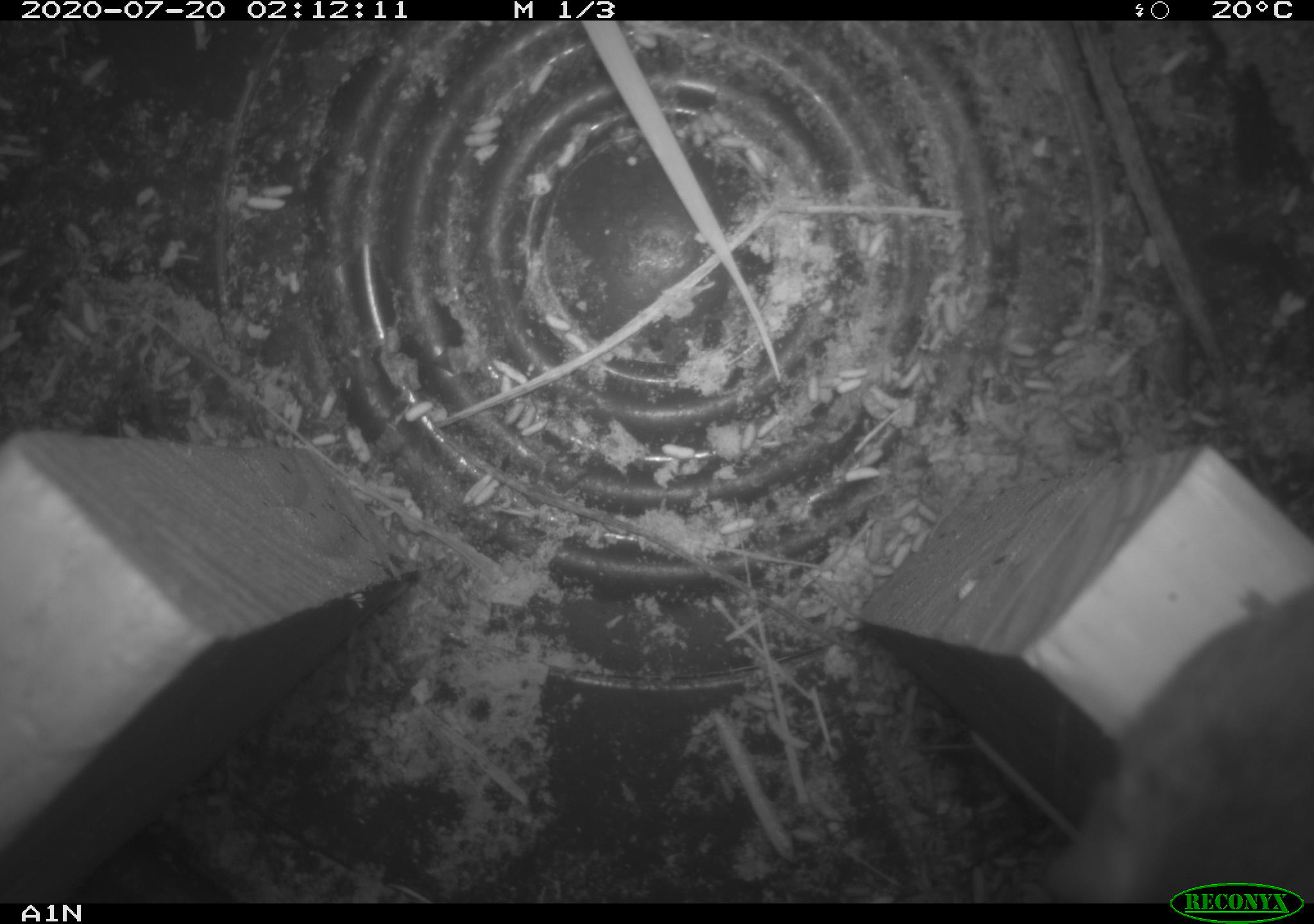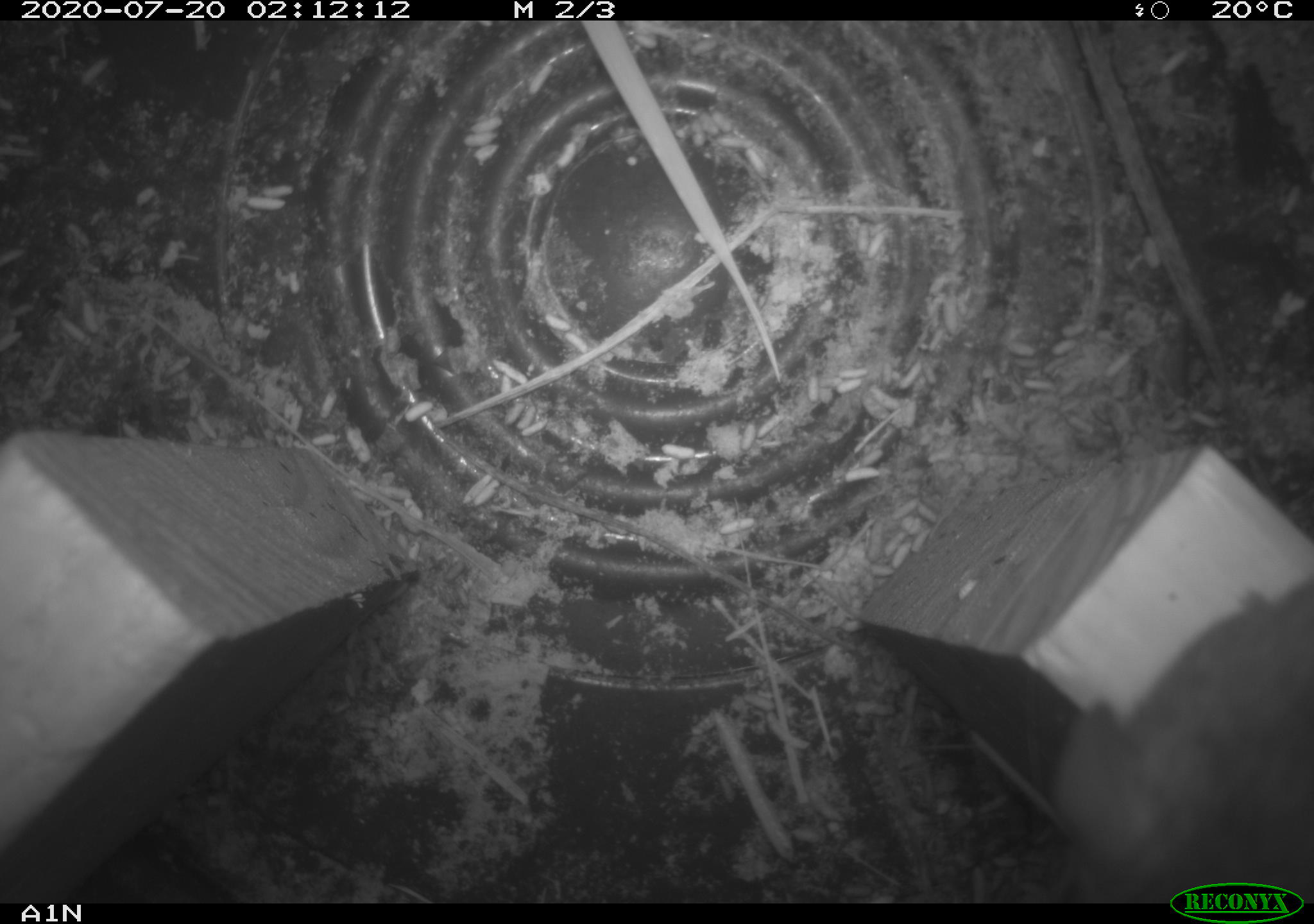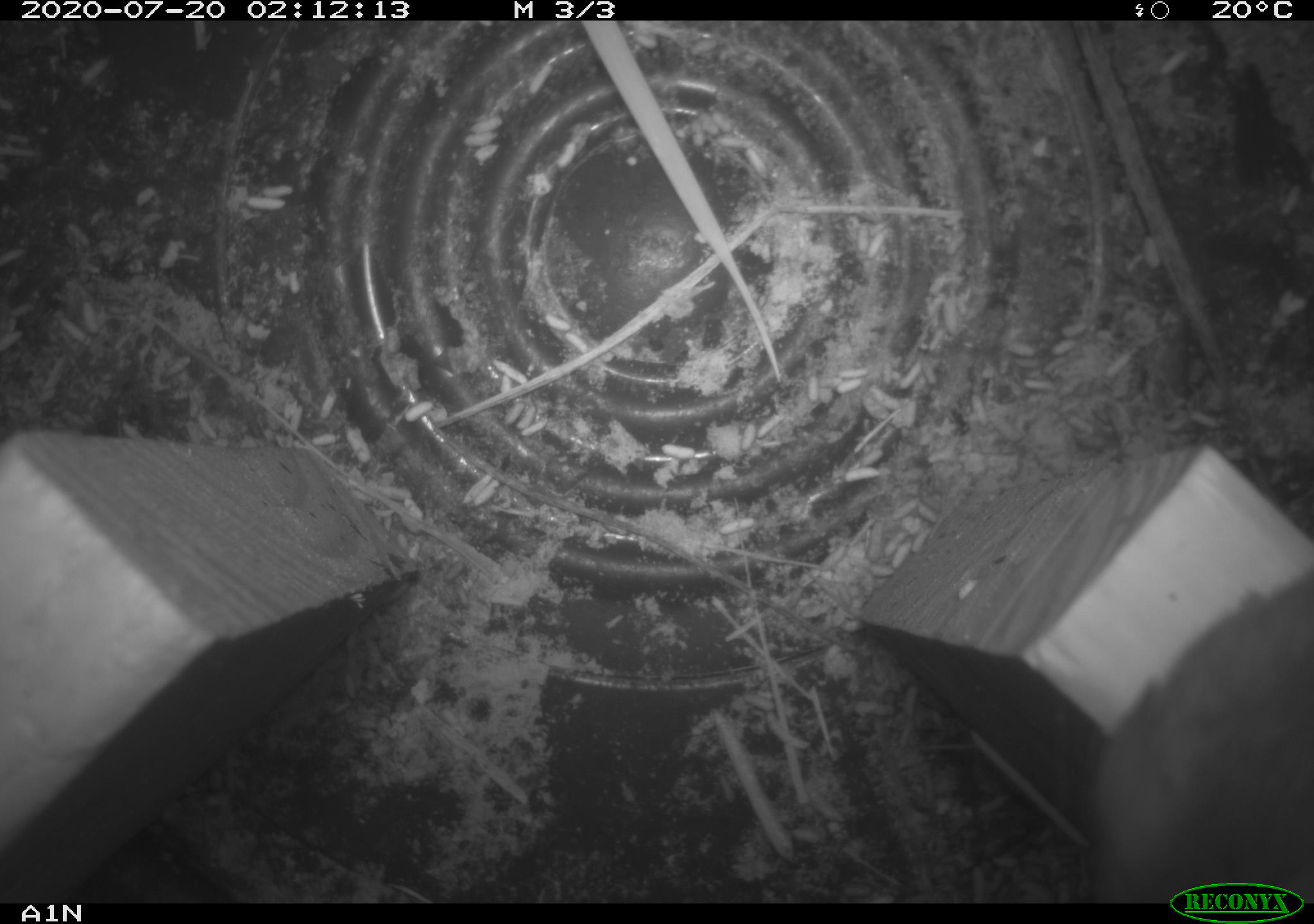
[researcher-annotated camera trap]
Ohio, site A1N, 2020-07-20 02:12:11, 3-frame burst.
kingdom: Animalia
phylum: Chordata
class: Mammalia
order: Rodentia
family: Cricetidae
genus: Peromyscus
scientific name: Peromyscus leucopus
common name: white-footed mouse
White-footed mouse (Peromyscus leucopus).